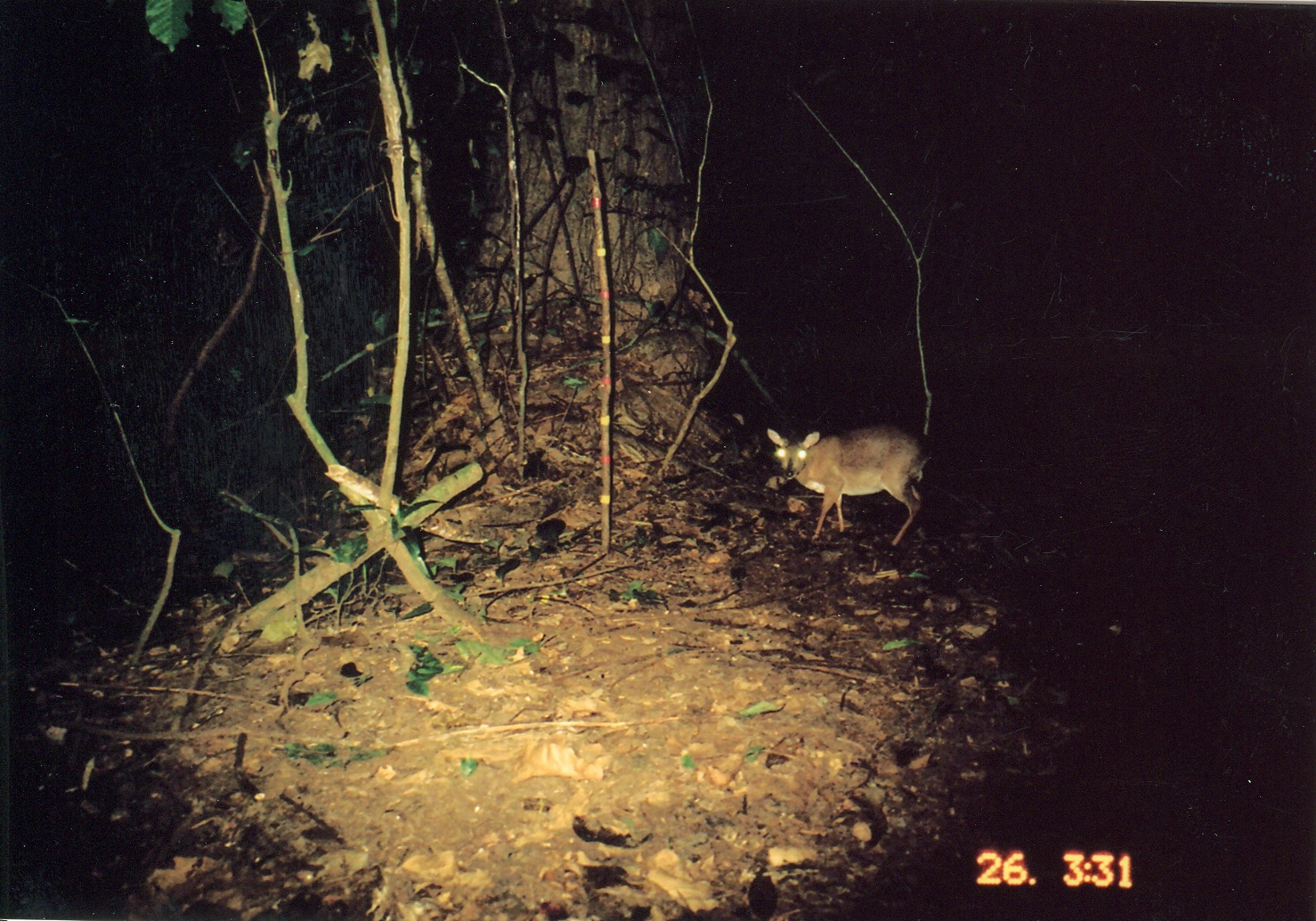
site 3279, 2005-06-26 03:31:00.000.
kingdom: Animalia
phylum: Chordata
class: Mammalia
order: Artiodactyla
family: Bovidae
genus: Nesotragus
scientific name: Nesotragus moschatus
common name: suni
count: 1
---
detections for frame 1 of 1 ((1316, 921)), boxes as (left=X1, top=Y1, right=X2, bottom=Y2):
nesotragus moschatus: (left=764, top=424, right=937, bottom=548)